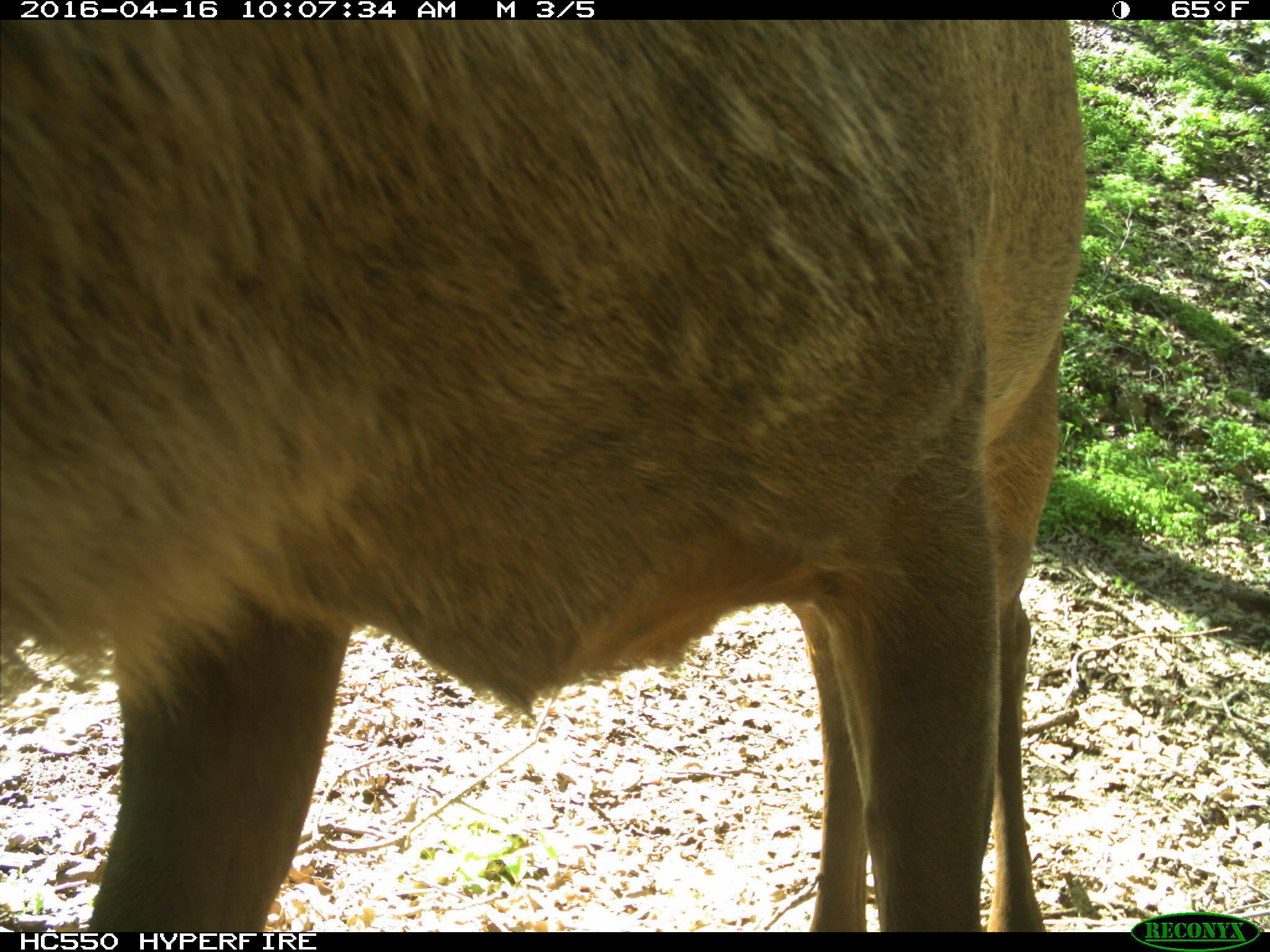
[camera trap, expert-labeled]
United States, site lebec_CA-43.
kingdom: Animalia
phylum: Chordata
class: Mammalia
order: Artiodactyla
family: Cervidae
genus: Cervus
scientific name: Cervus canadensis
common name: elk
Cervus canadensis (elk).